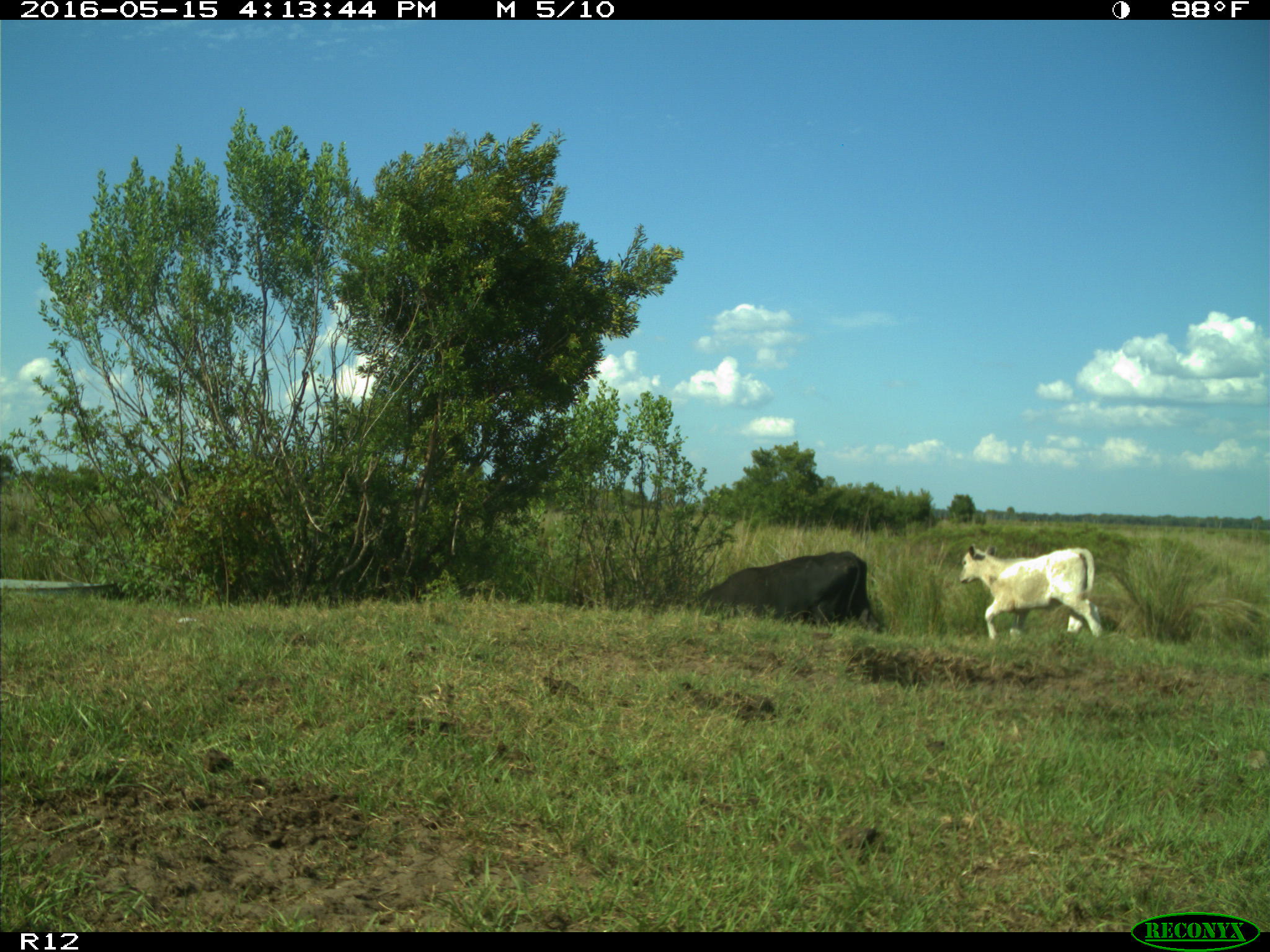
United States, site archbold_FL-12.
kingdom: Animalia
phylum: Chordata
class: Mammalia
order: Artiodactyla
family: Bovidae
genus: Bos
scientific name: Bos taurus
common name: domestic cow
Bos taurus (domestic cow).